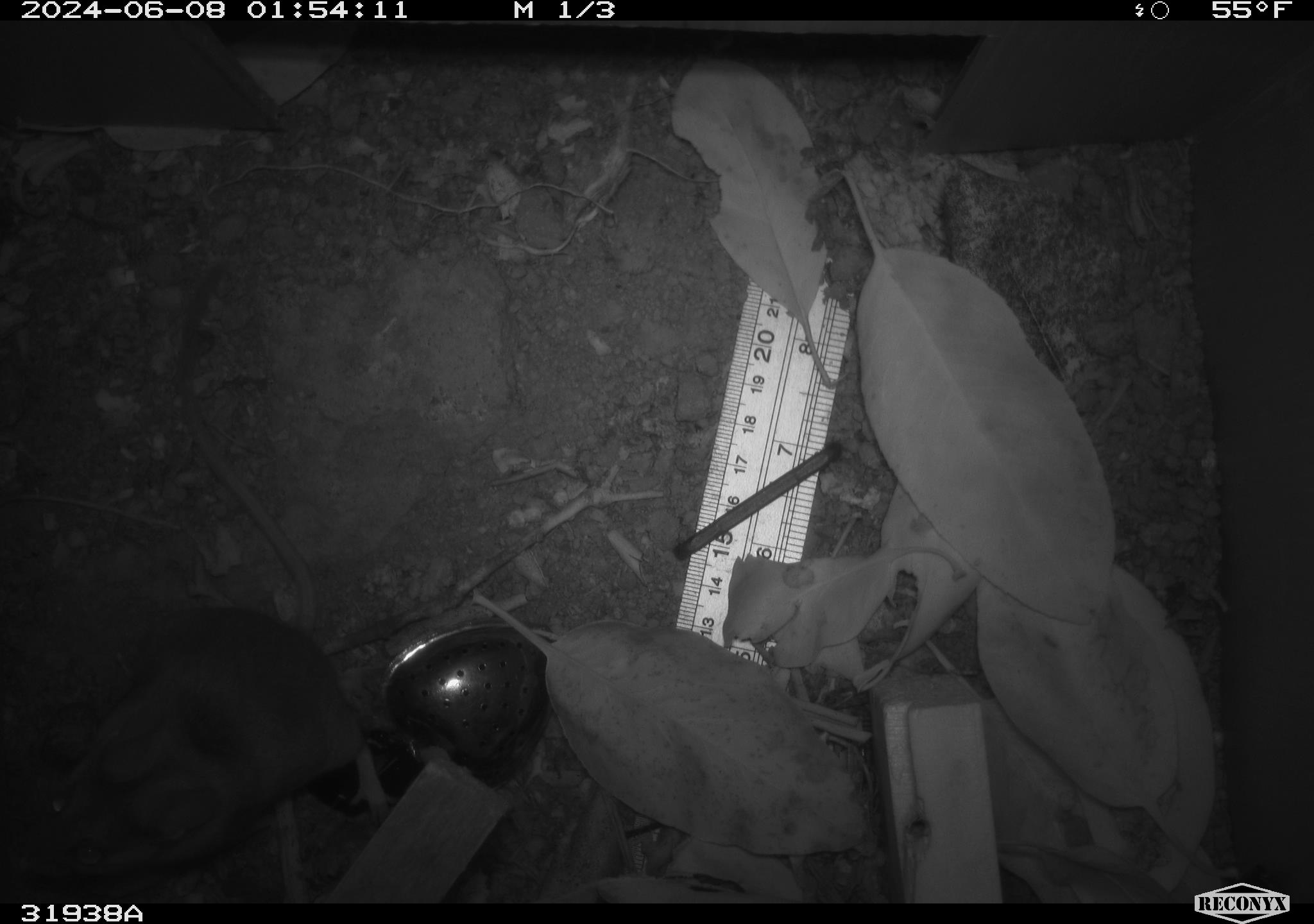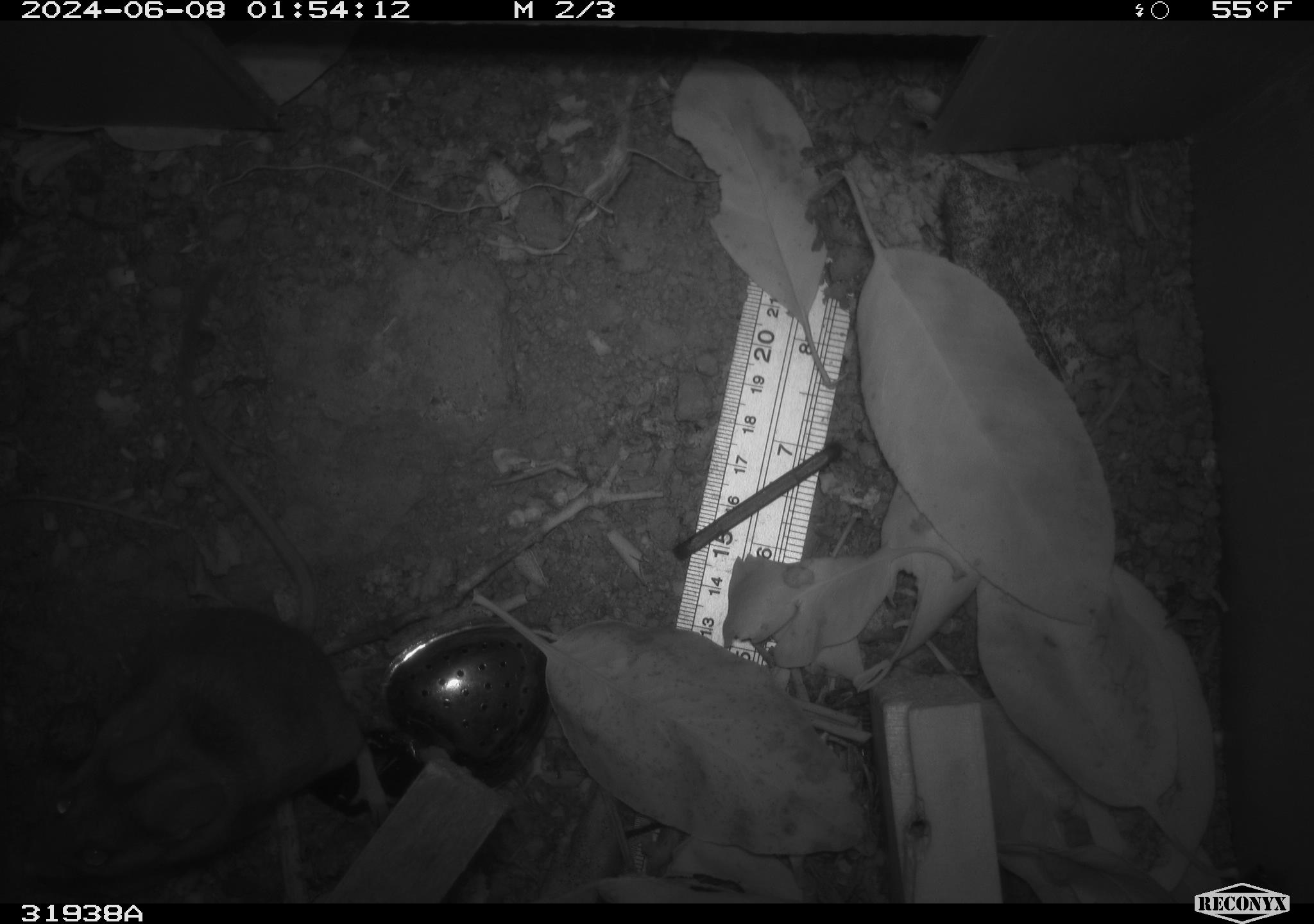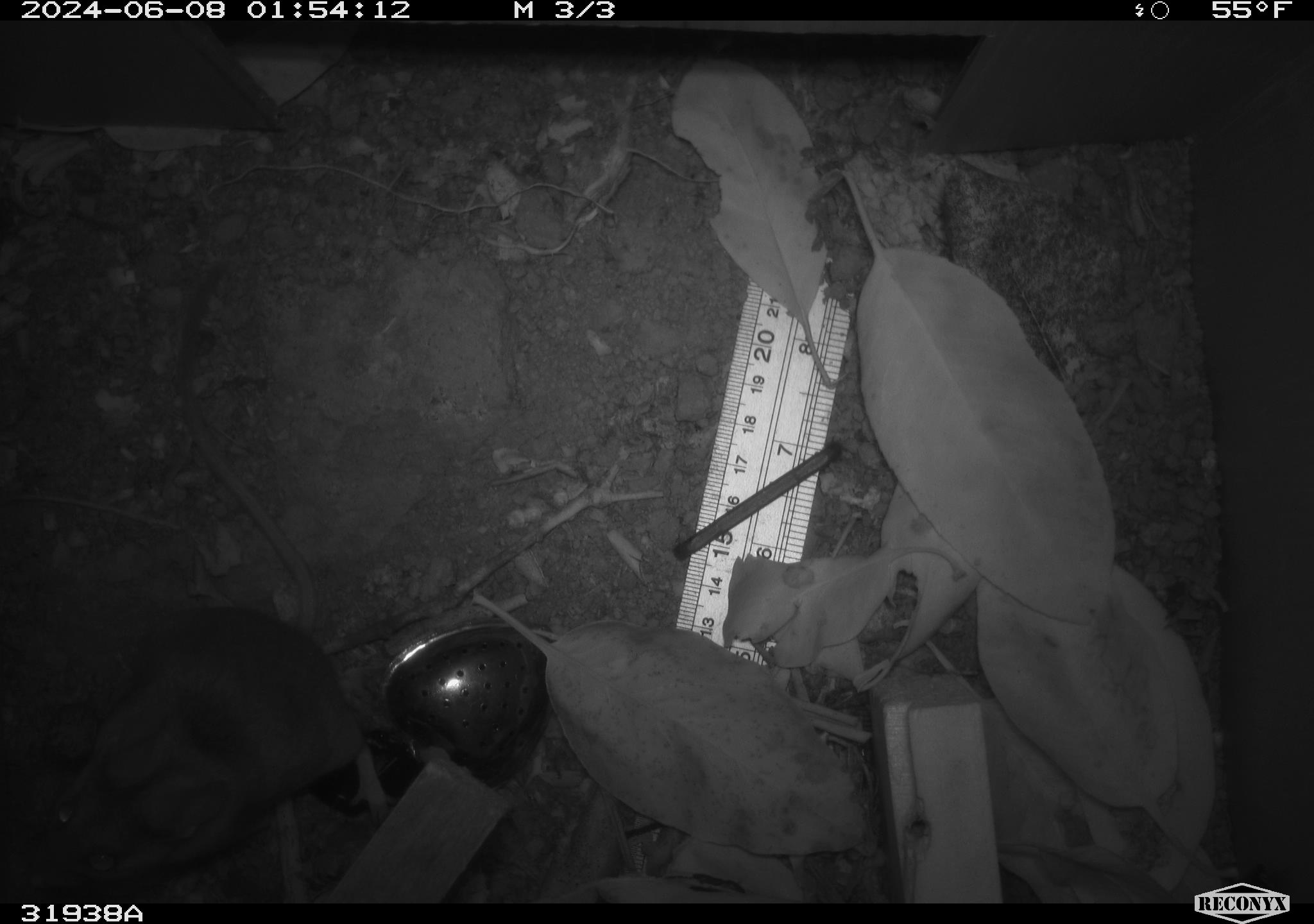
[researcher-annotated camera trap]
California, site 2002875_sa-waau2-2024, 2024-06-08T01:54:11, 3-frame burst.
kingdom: Animalia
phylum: Chordata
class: Mammalia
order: Rodentia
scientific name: Rodentia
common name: rodent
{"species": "rodent (Rodentia)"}